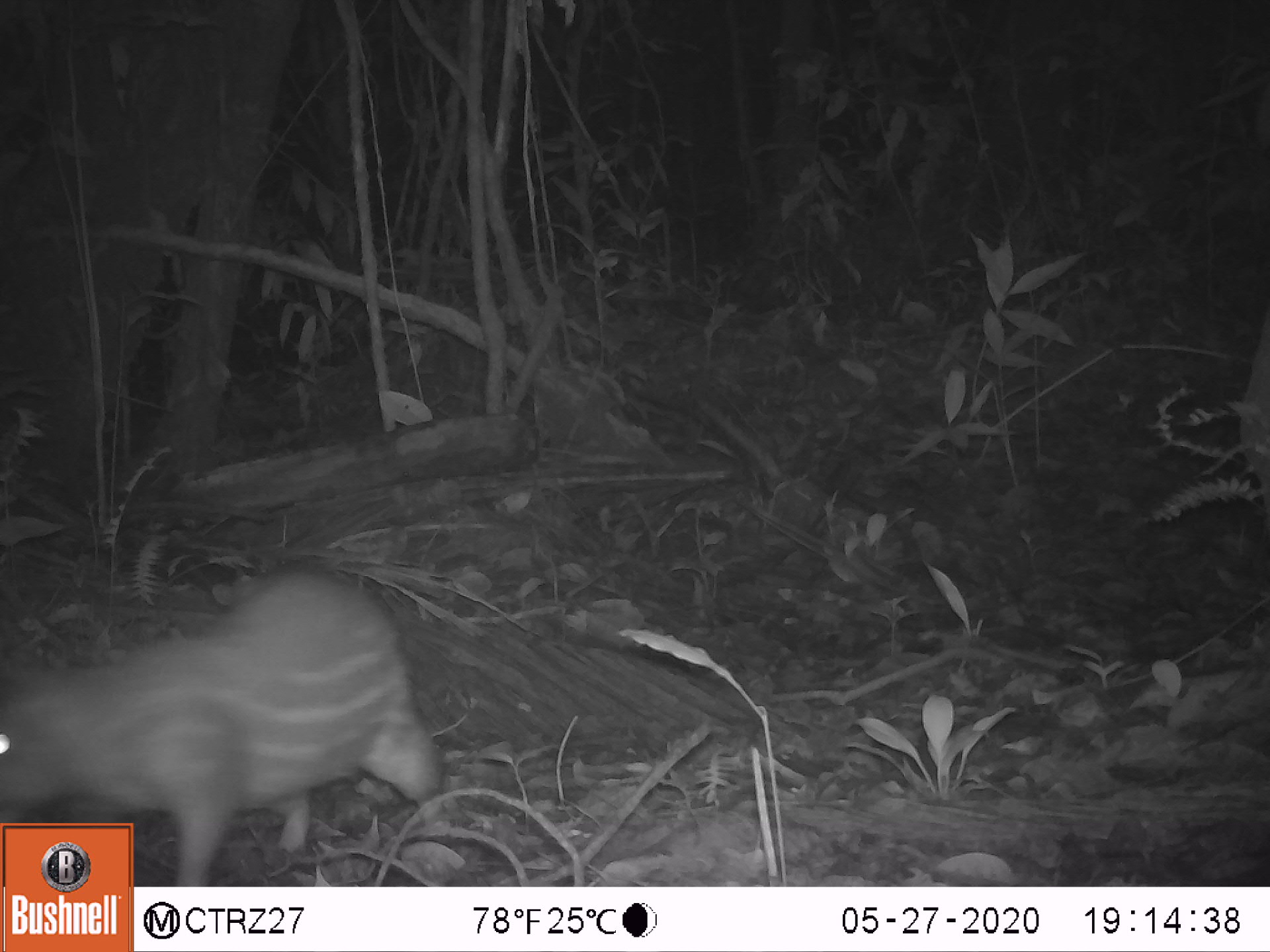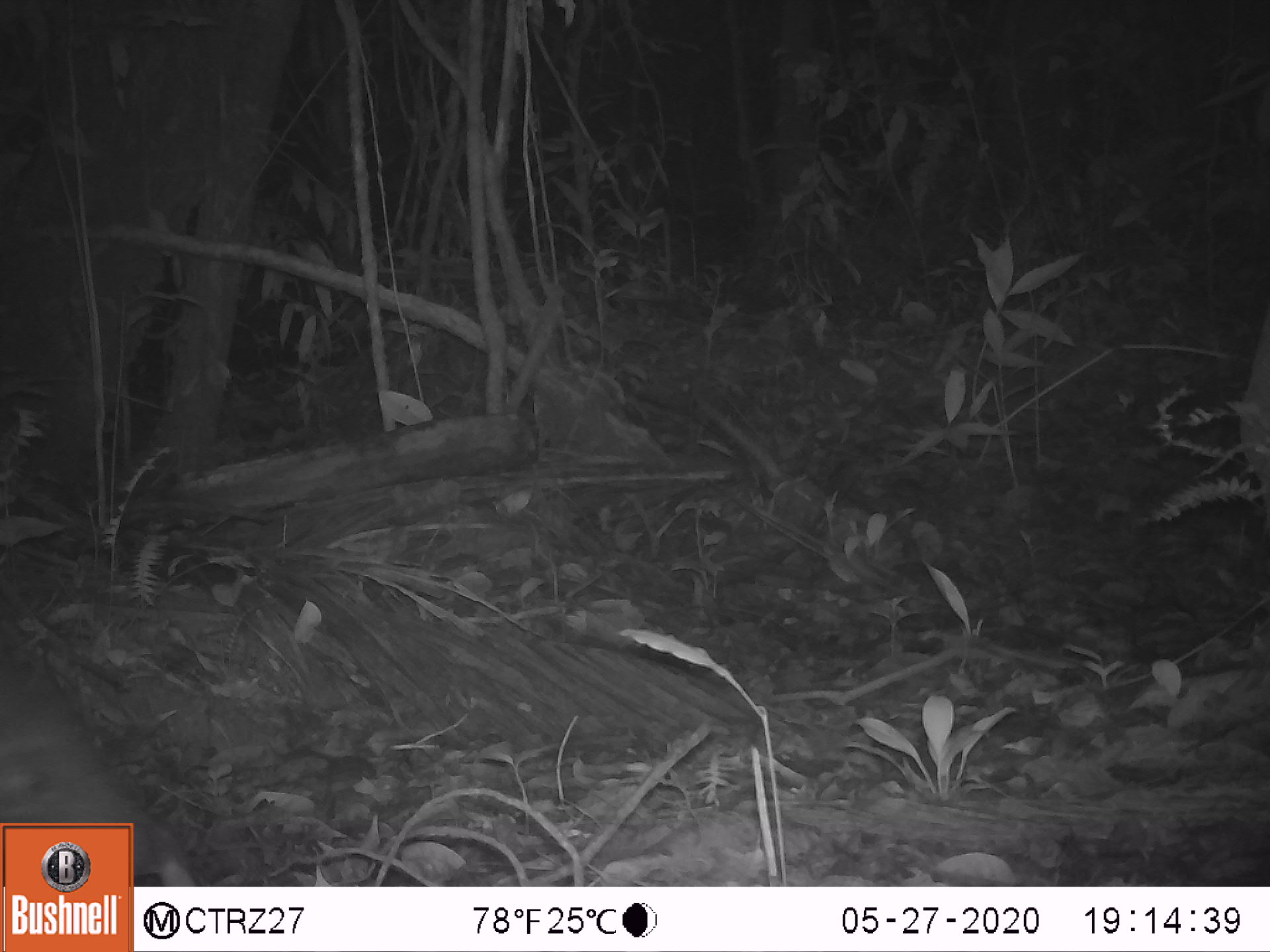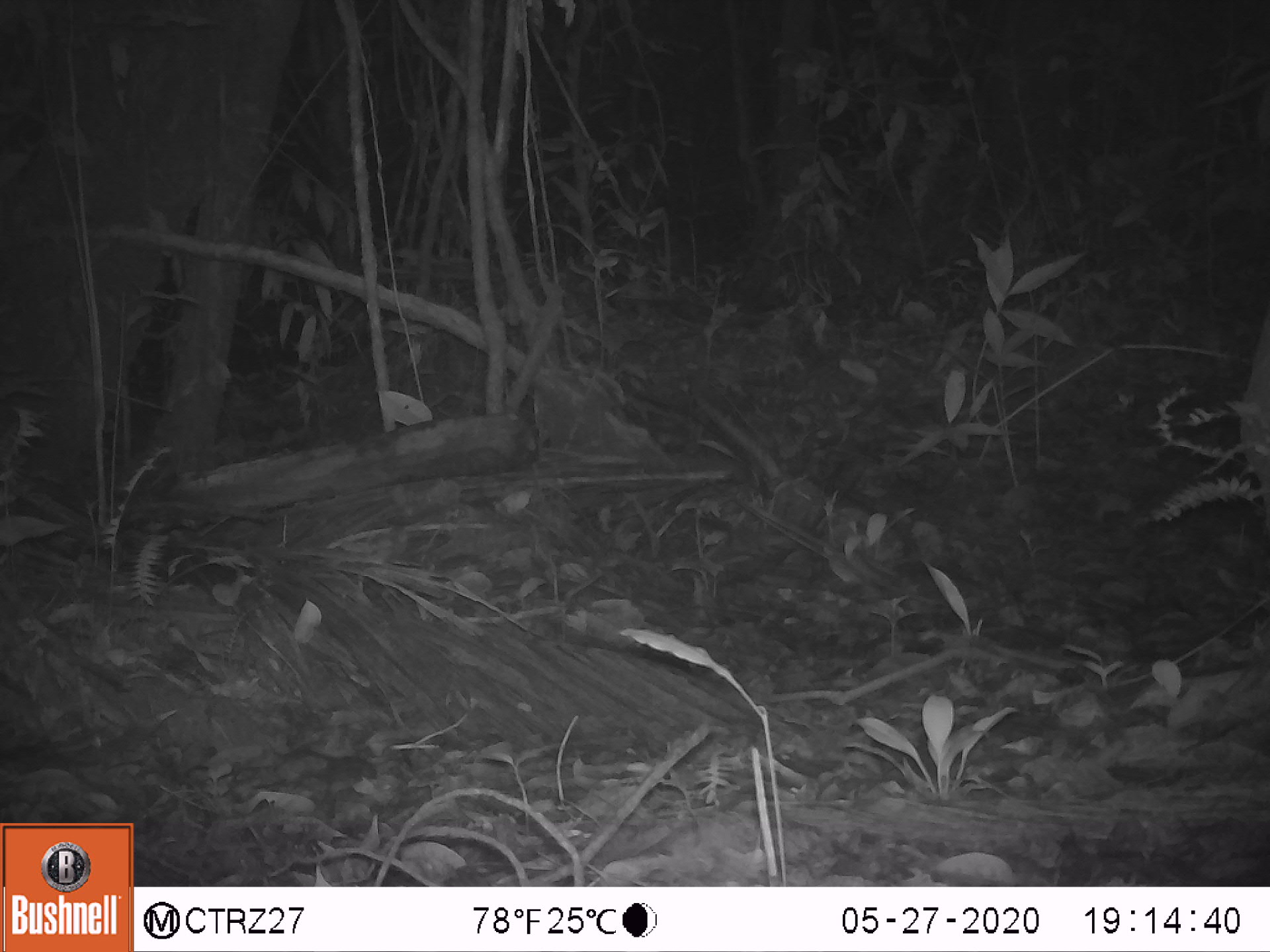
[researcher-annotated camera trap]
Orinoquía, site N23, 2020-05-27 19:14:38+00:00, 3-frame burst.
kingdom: Animalia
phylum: Chordata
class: Mammalia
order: Rodentia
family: Cuniculidae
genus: Cuniculus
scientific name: Cuniculus paca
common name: spotted paca